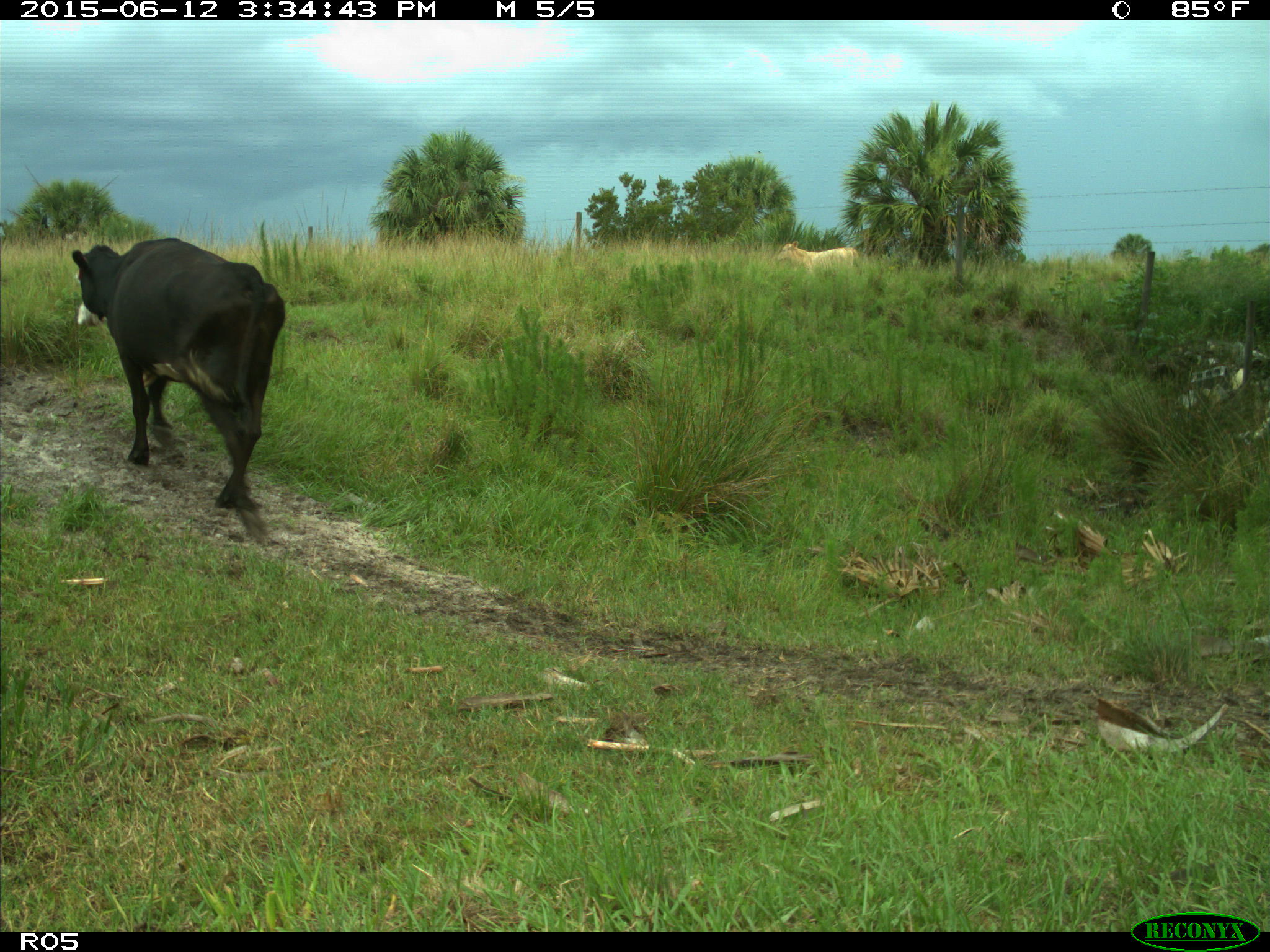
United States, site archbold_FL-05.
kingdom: Animalia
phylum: Chordata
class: Mammalia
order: Artiodactyla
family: Bovidae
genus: Bos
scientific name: Bos taurus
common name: domestic cow